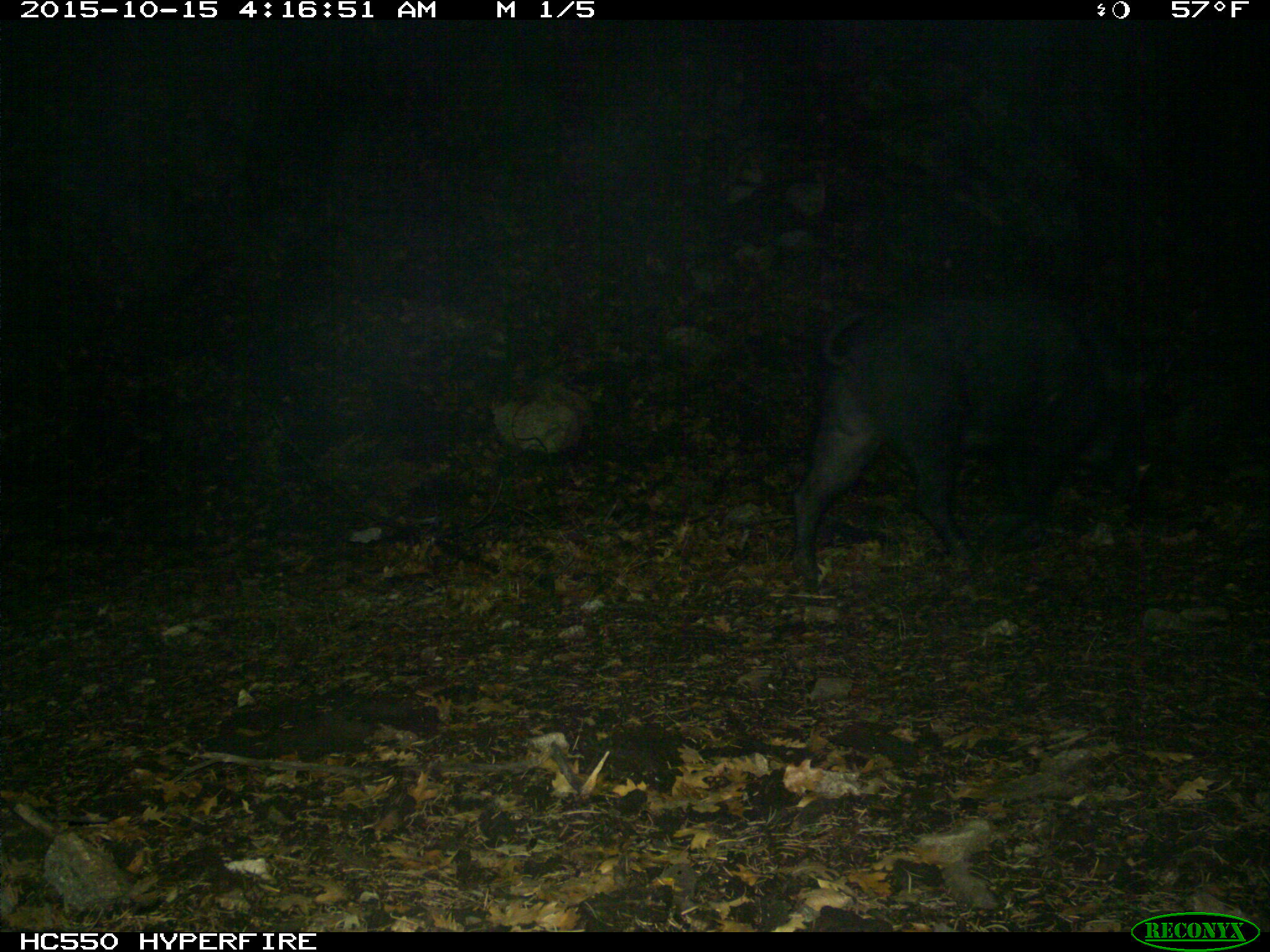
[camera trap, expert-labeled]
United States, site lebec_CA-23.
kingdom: Animalia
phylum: Chordata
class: Mammalia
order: Artiodactyla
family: Suidae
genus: Sus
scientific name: Sus scrofa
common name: wild boar